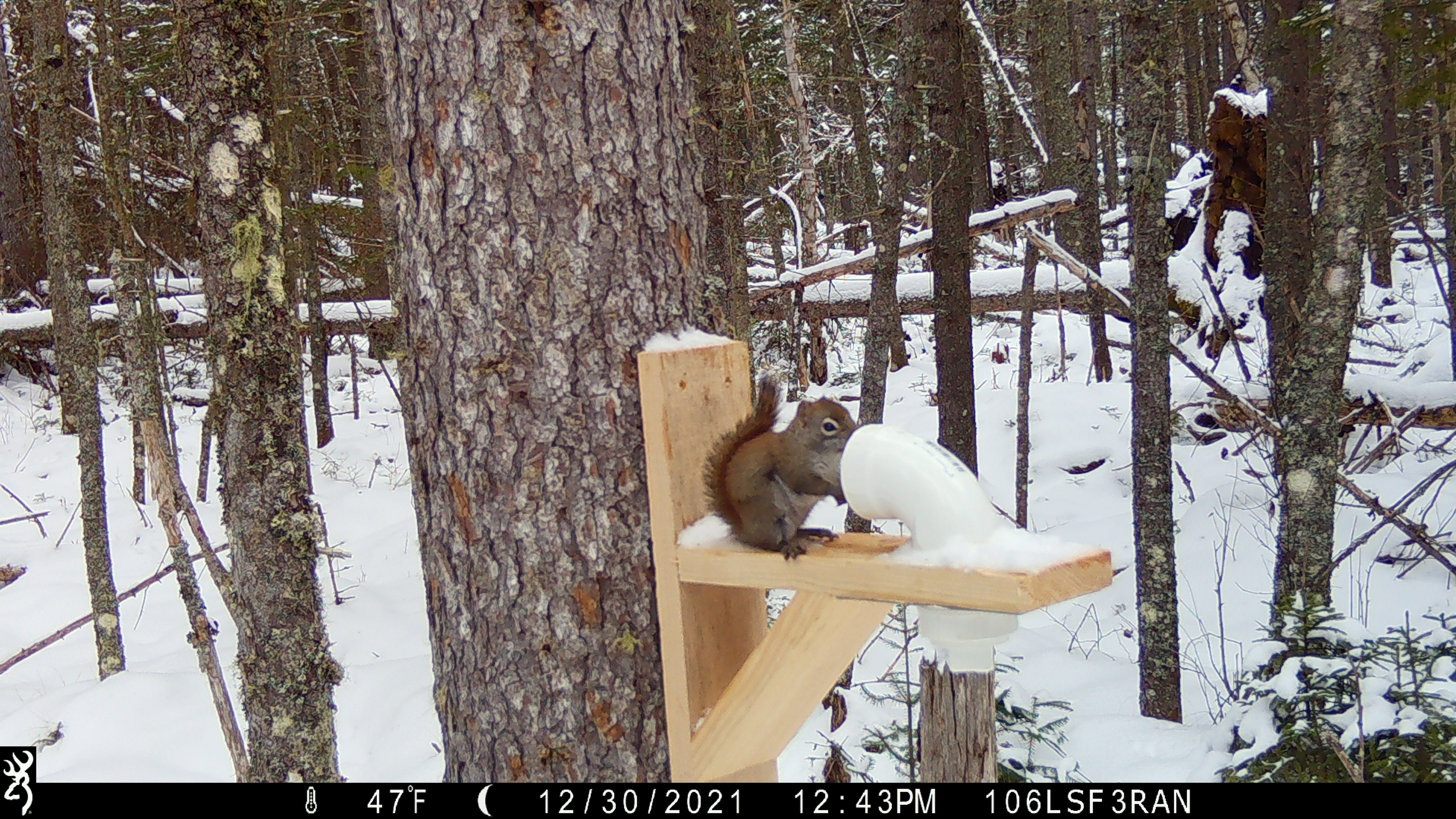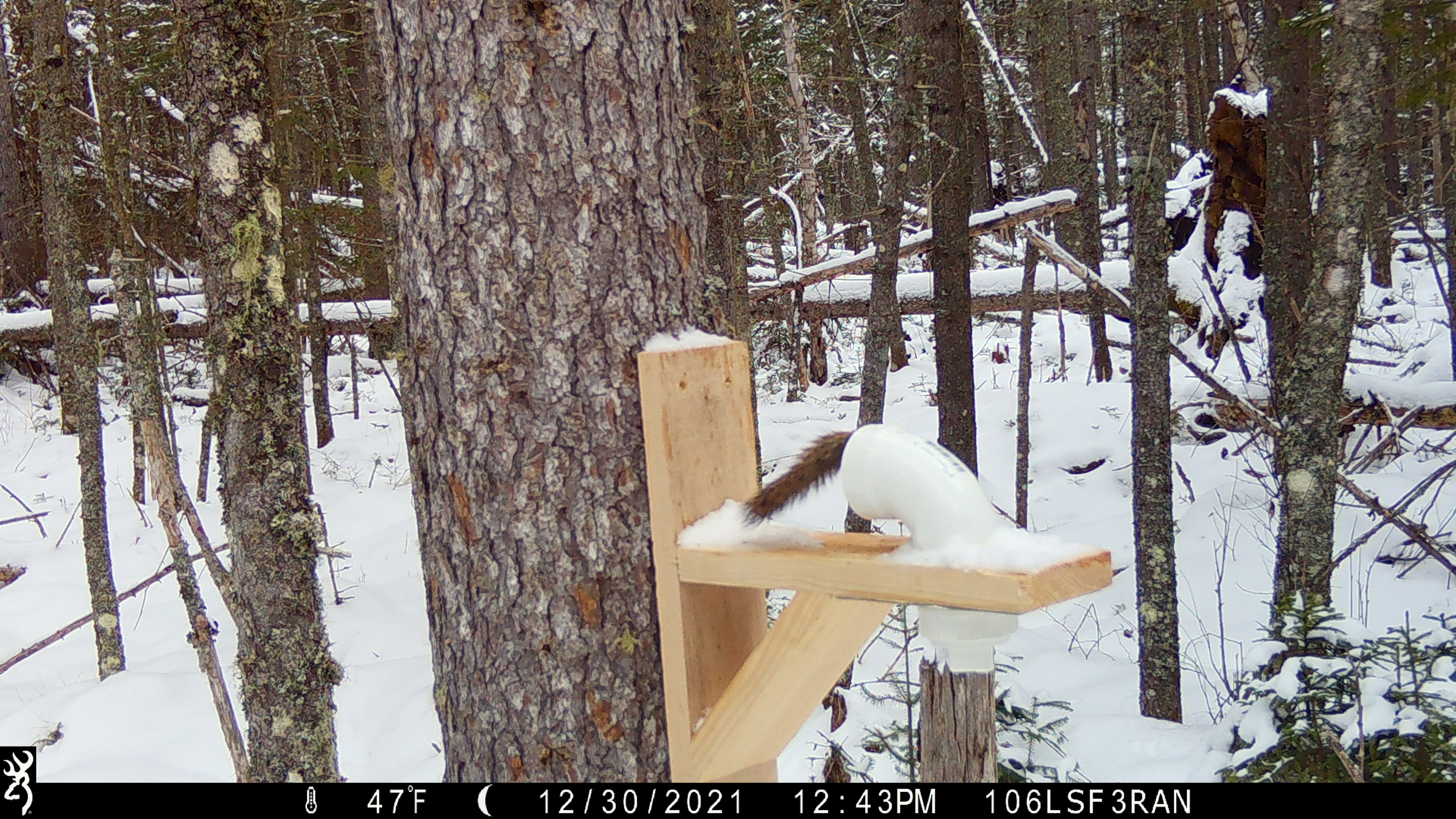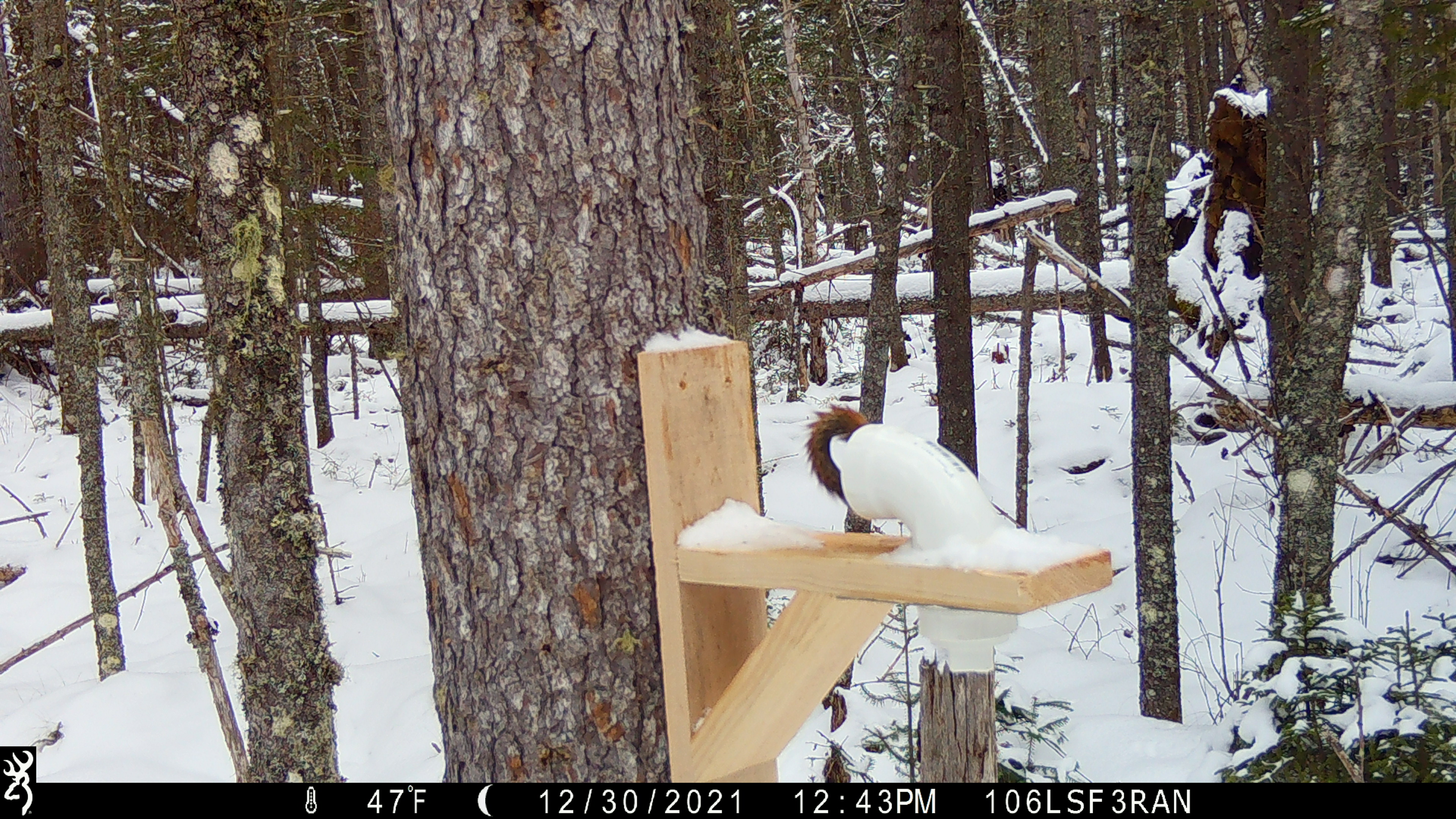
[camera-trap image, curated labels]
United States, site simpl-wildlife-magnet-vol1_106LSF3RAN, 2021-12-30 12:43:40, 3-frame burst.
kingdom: Animalia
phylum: Chordata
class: Mammalia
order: Rodentia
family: Sciuridae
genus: Tamiasciurus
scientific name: Tamiasciurus hudsonicus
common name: red squirrel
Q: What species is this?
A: Red squirrel (Tamiasciurus hudsonicus).